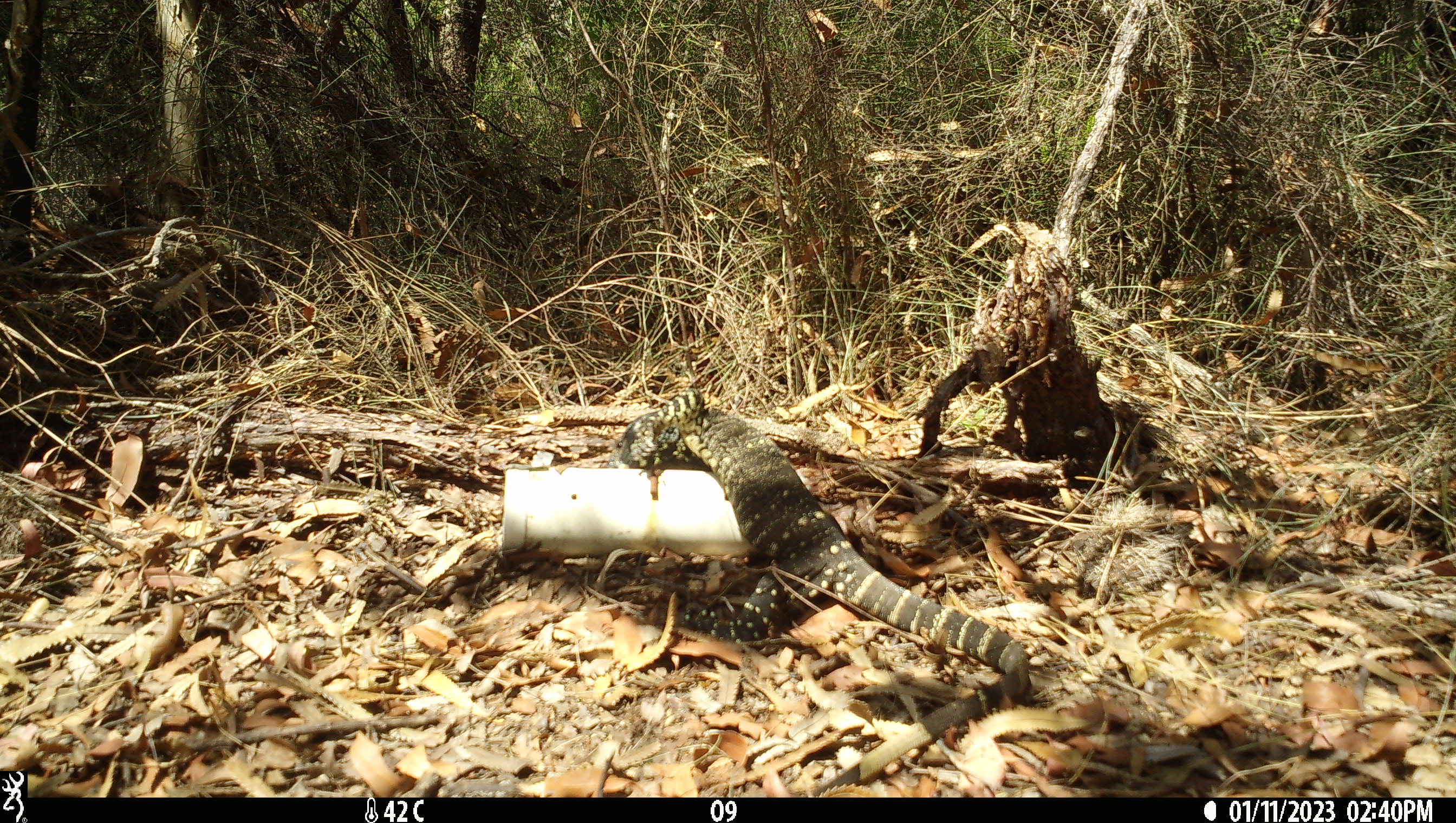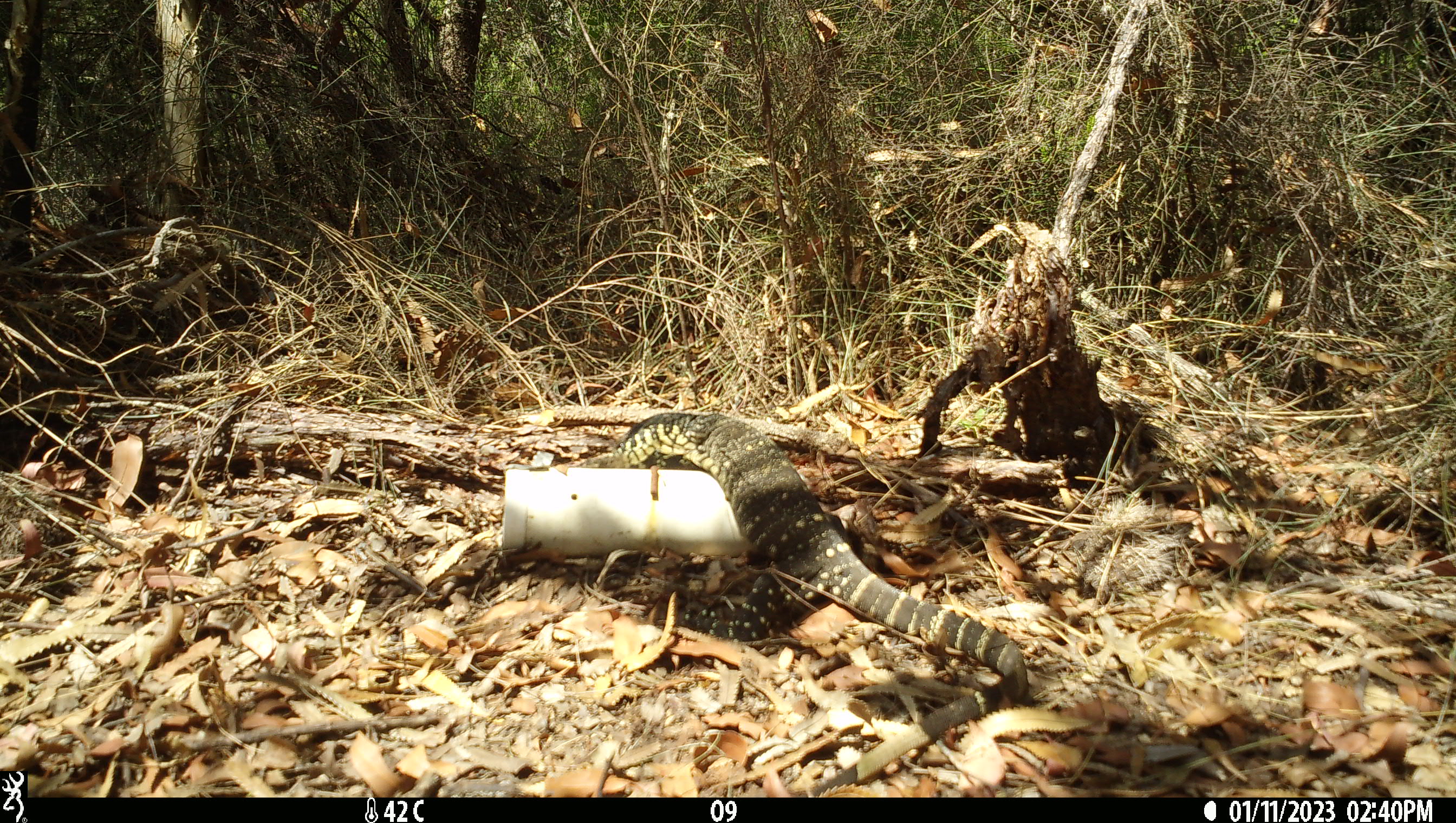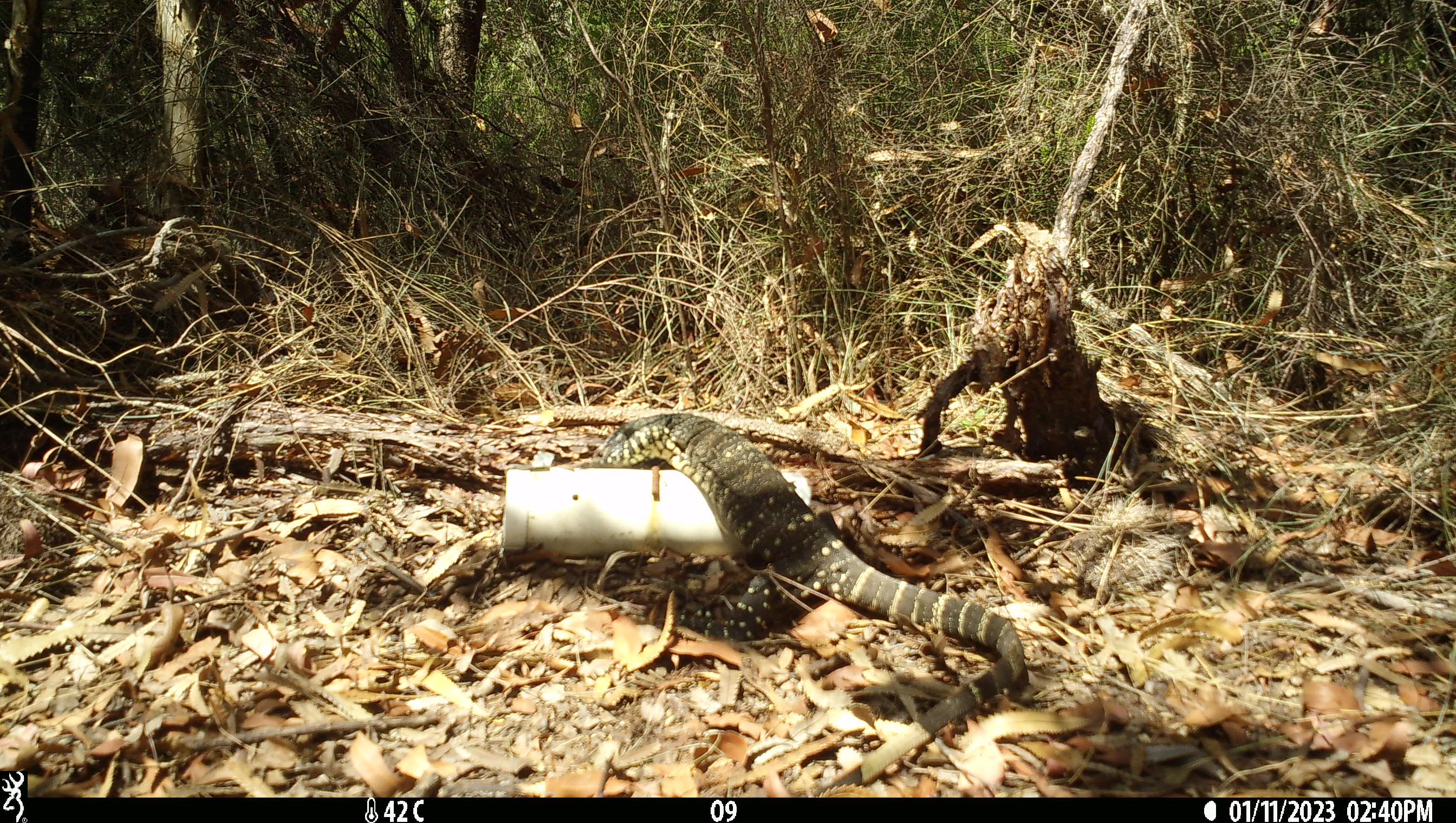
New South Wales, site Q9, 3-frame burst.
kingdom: Animalia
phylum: Chordata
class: Reptilia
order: Squamata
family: Varanidae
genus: Varanus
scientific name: Varanus varius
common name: lace monitor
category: goanna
Goanna (lace monitor) (Varanus varius).